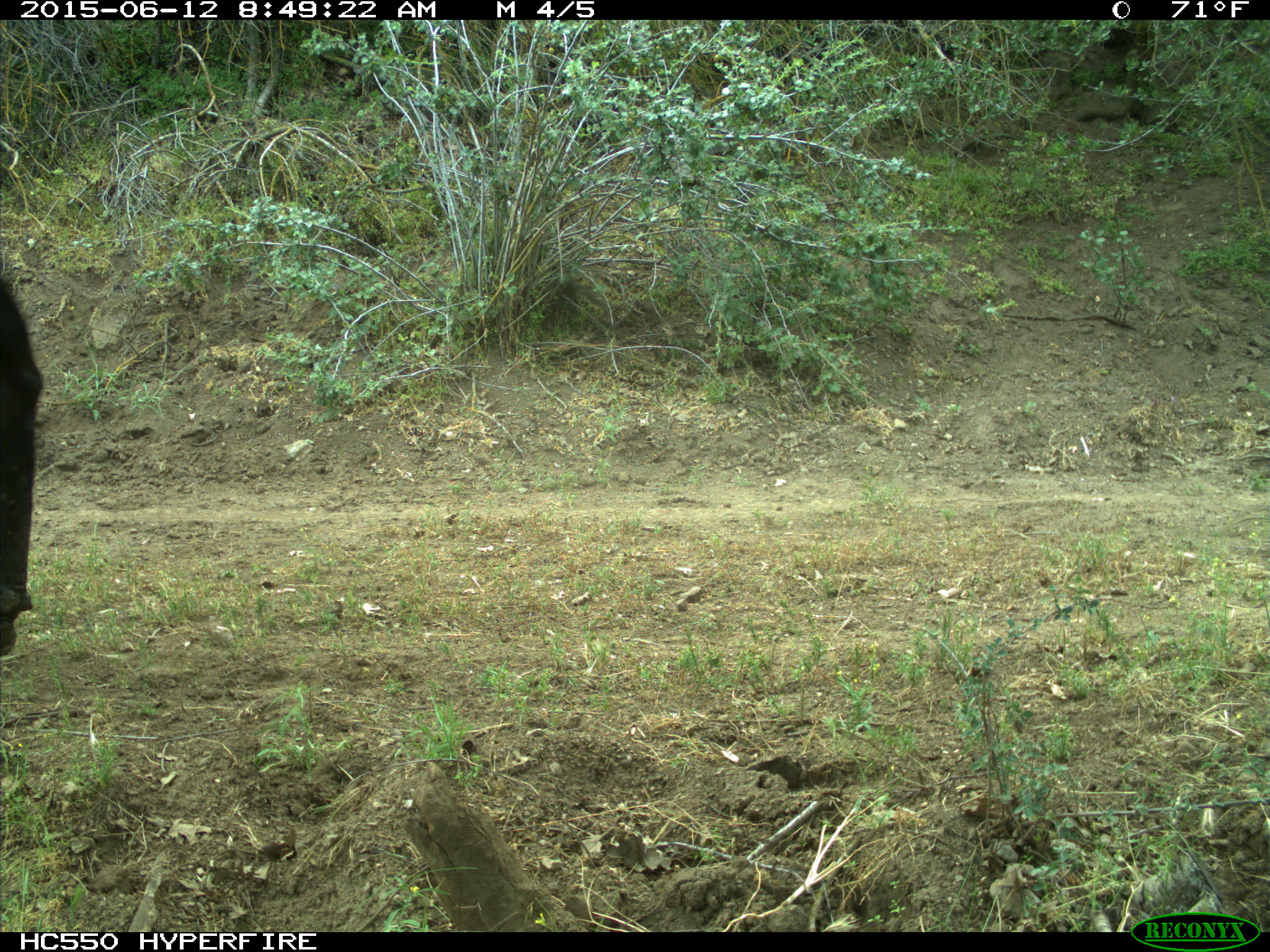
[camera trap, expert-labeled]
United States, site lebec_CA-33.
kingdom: Animalia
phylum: Chordata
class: Mammalia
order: Artiodactyla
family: Bovidae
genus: Bos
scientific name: Bos taurus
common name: domestic cow